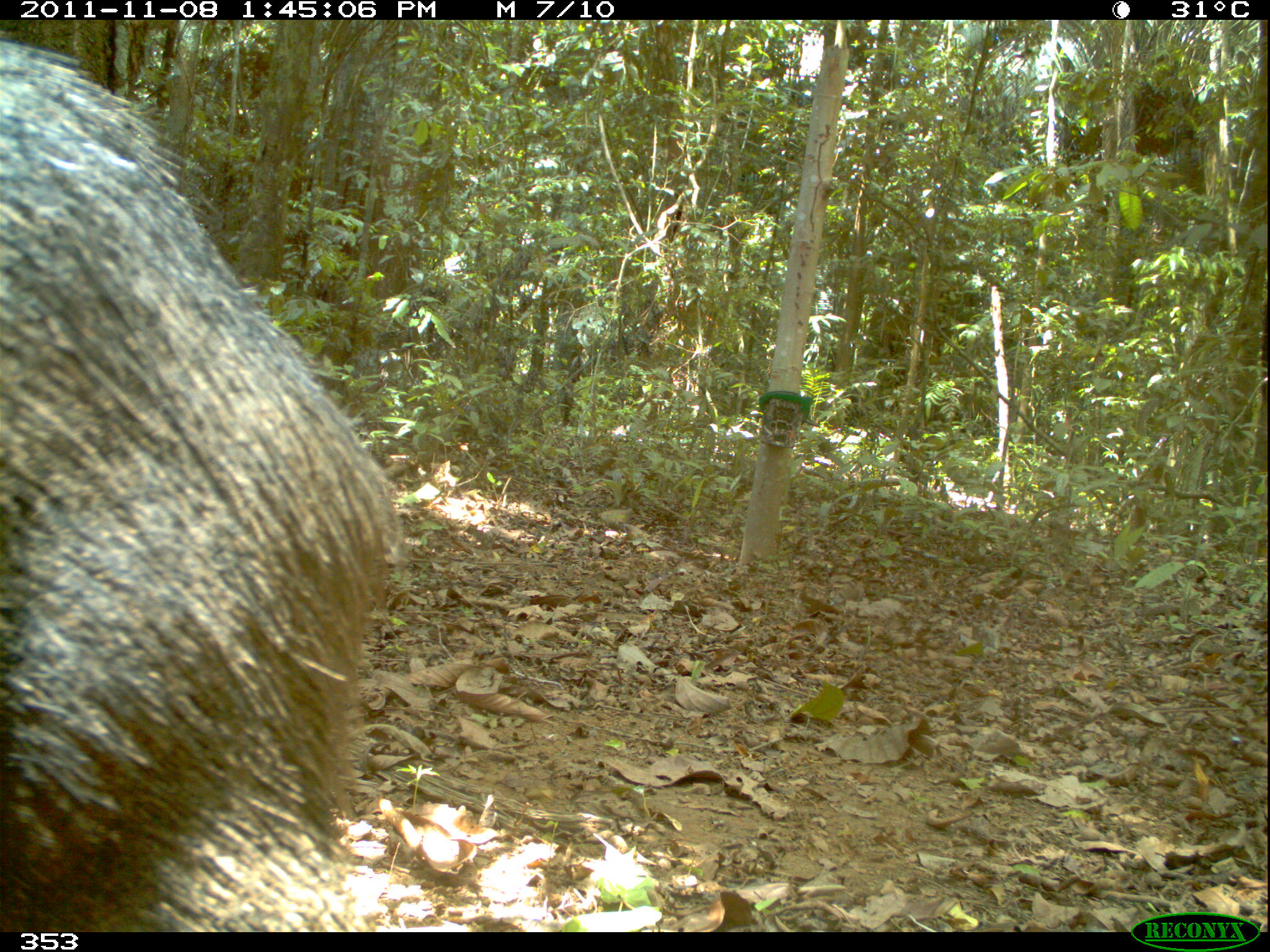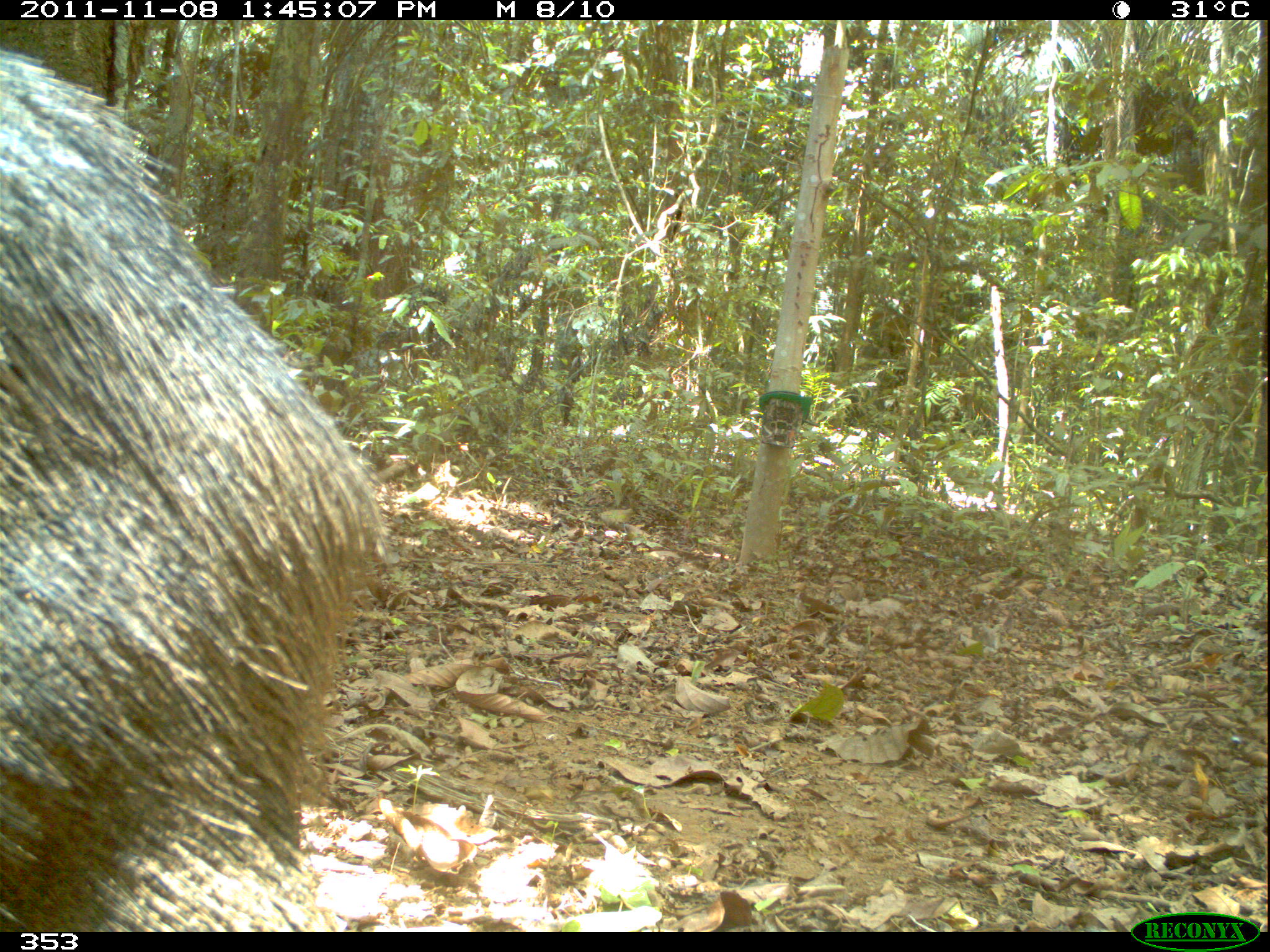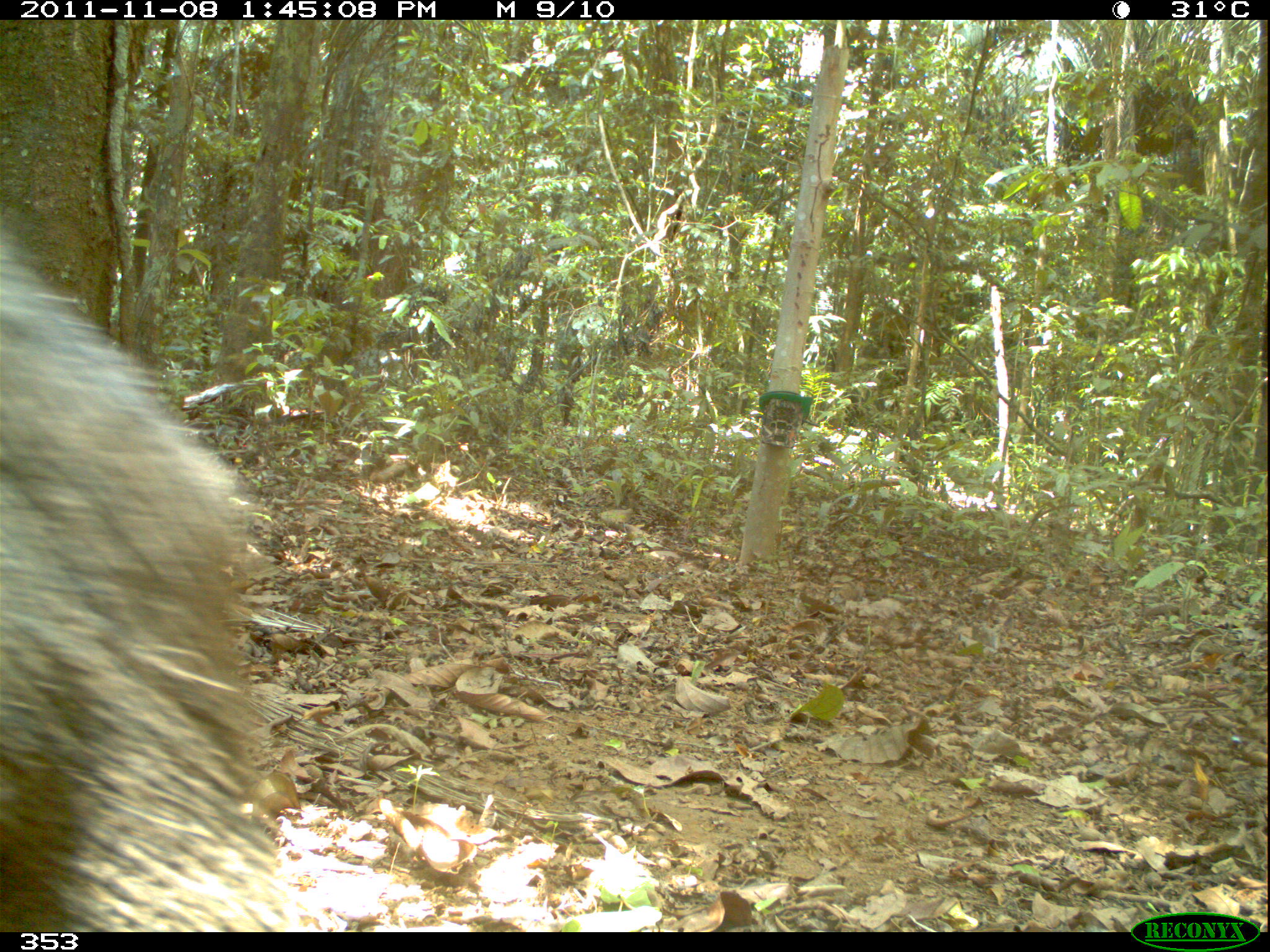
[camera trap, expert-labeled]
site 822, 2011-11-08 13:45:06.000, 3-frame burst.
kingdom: Animalia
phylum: Chordata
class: Mammalia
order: Artiodactyla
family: Tayassuidae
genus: Tayassu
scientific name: Tayassu pecari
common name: white-lipped peccary